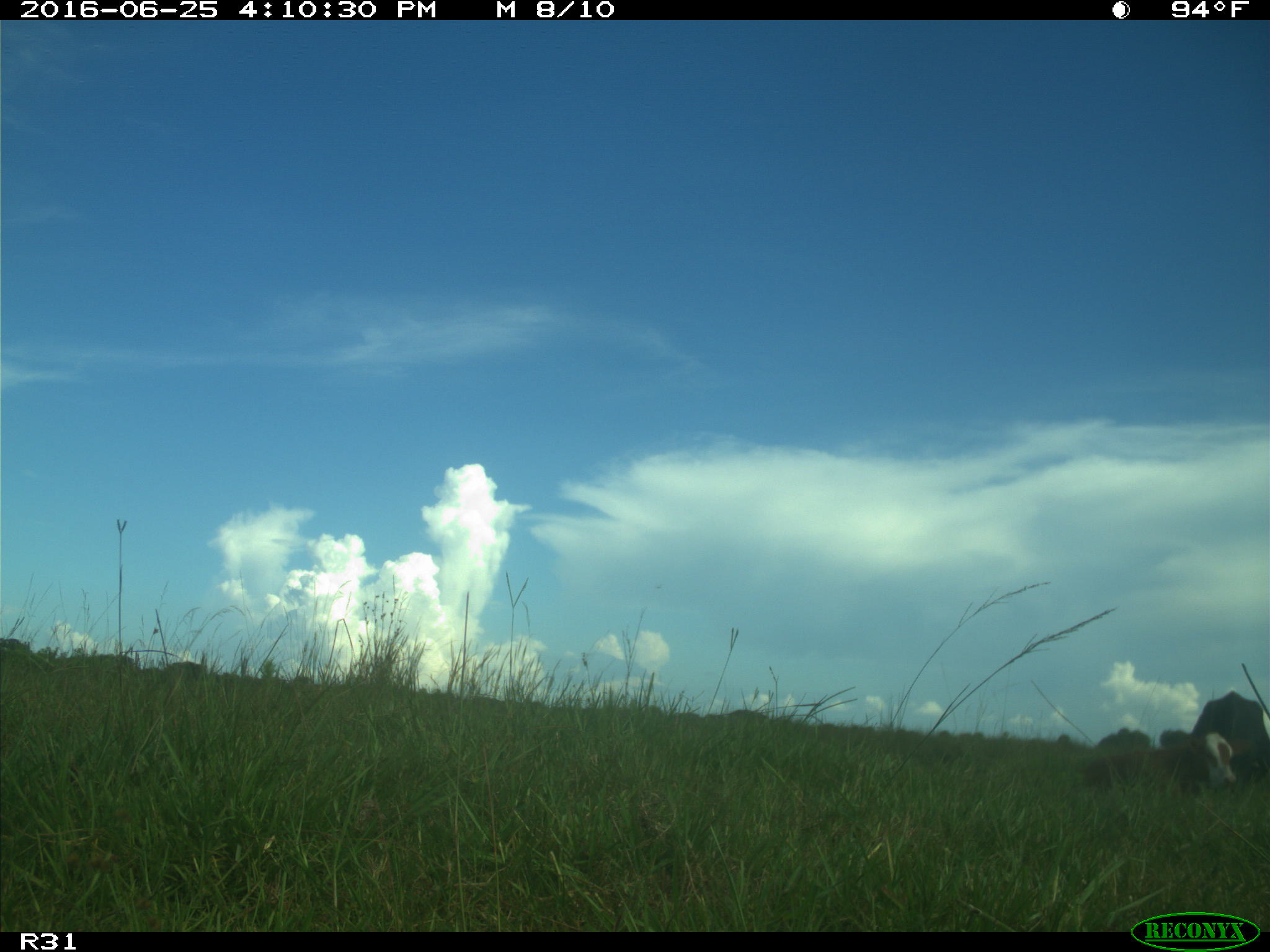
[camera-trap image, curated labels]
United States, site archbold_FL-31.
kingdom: Animalia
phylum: Chordata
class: Mammalia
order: Artiodactyla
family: Bovidae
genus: Bos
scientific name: Bos taurus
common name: domestic cow